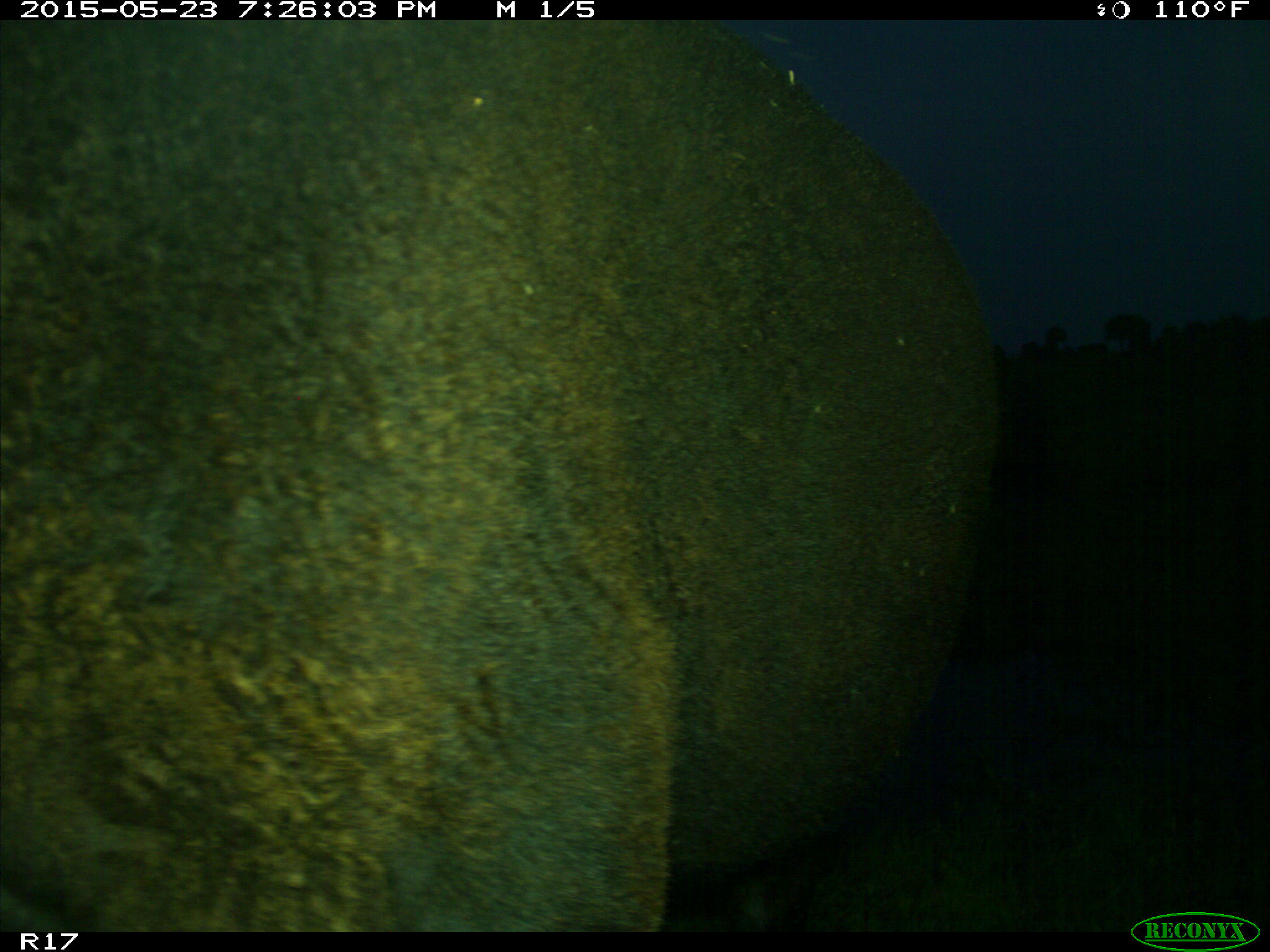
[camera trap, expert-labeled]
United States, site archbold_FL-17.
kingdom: Animalia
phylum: Chordata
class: Mammalia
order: Artiodactyla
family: Bovidae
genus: Bos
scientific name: Bos taurus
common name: domestic cow